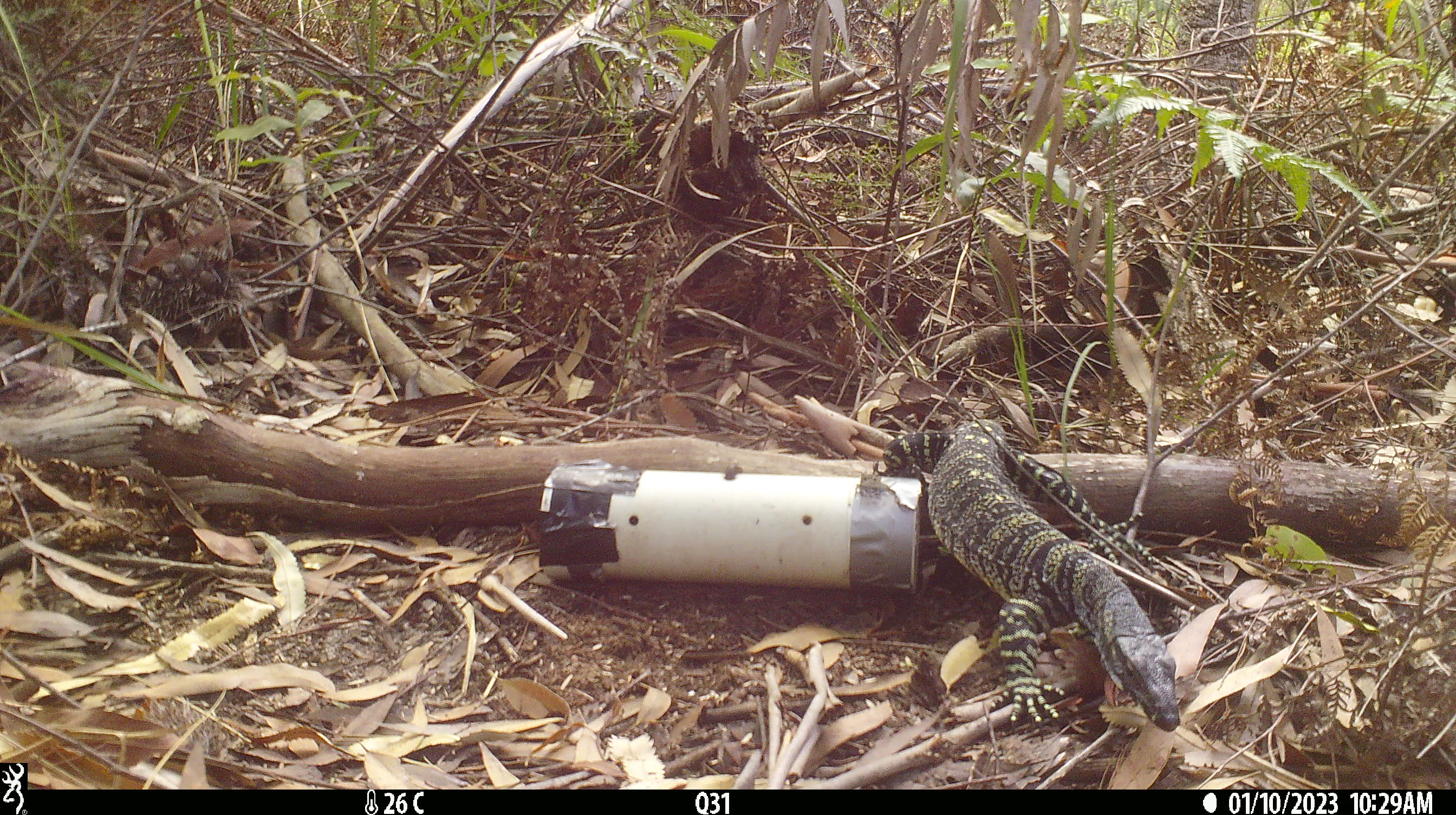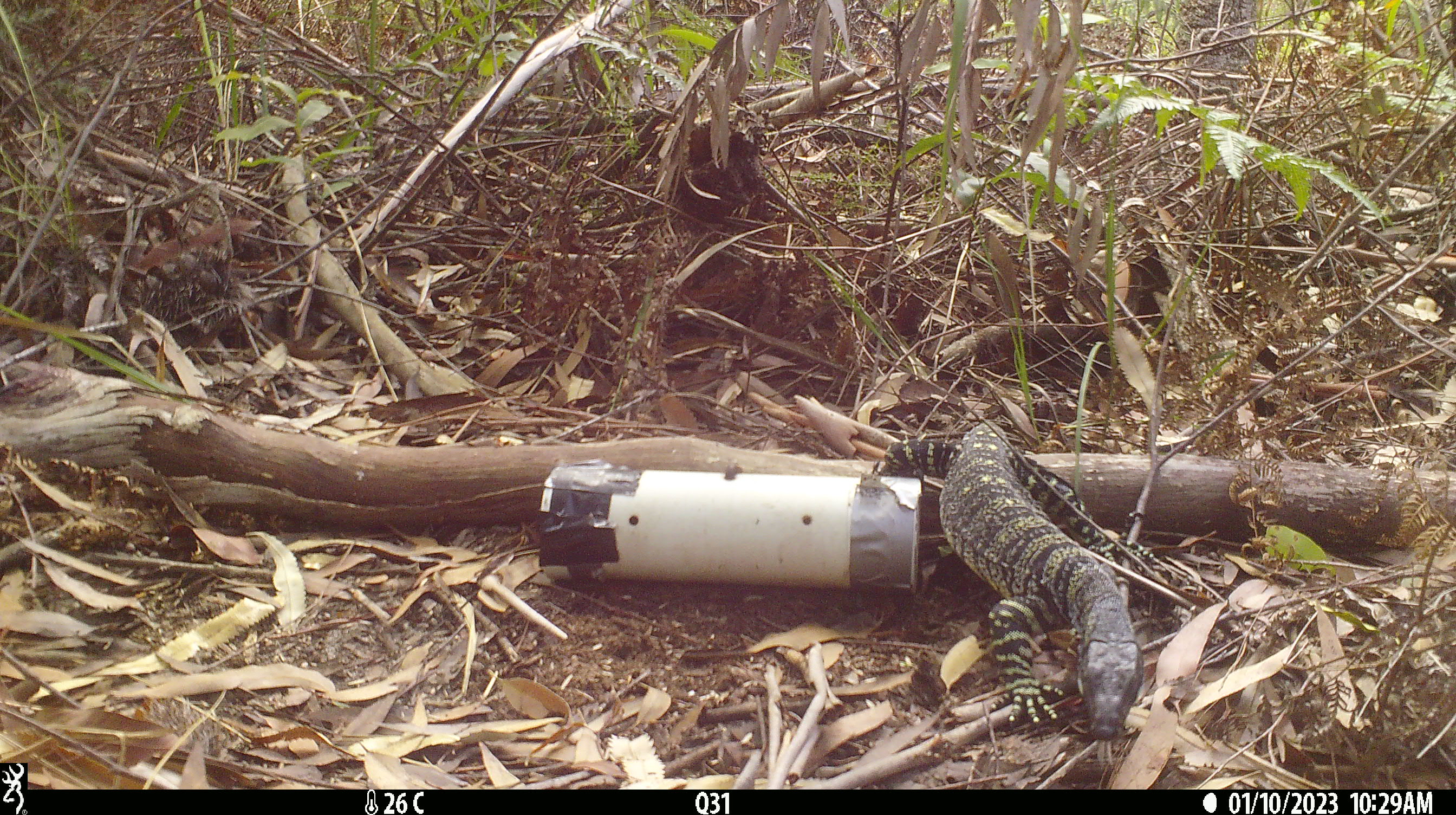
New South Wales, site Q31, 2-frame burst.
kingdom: Animalia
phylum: Chordata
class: Reptilia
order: Squamata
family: Varanidae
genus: Varanus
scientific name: Varanus varius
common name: lace monitor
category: goanna